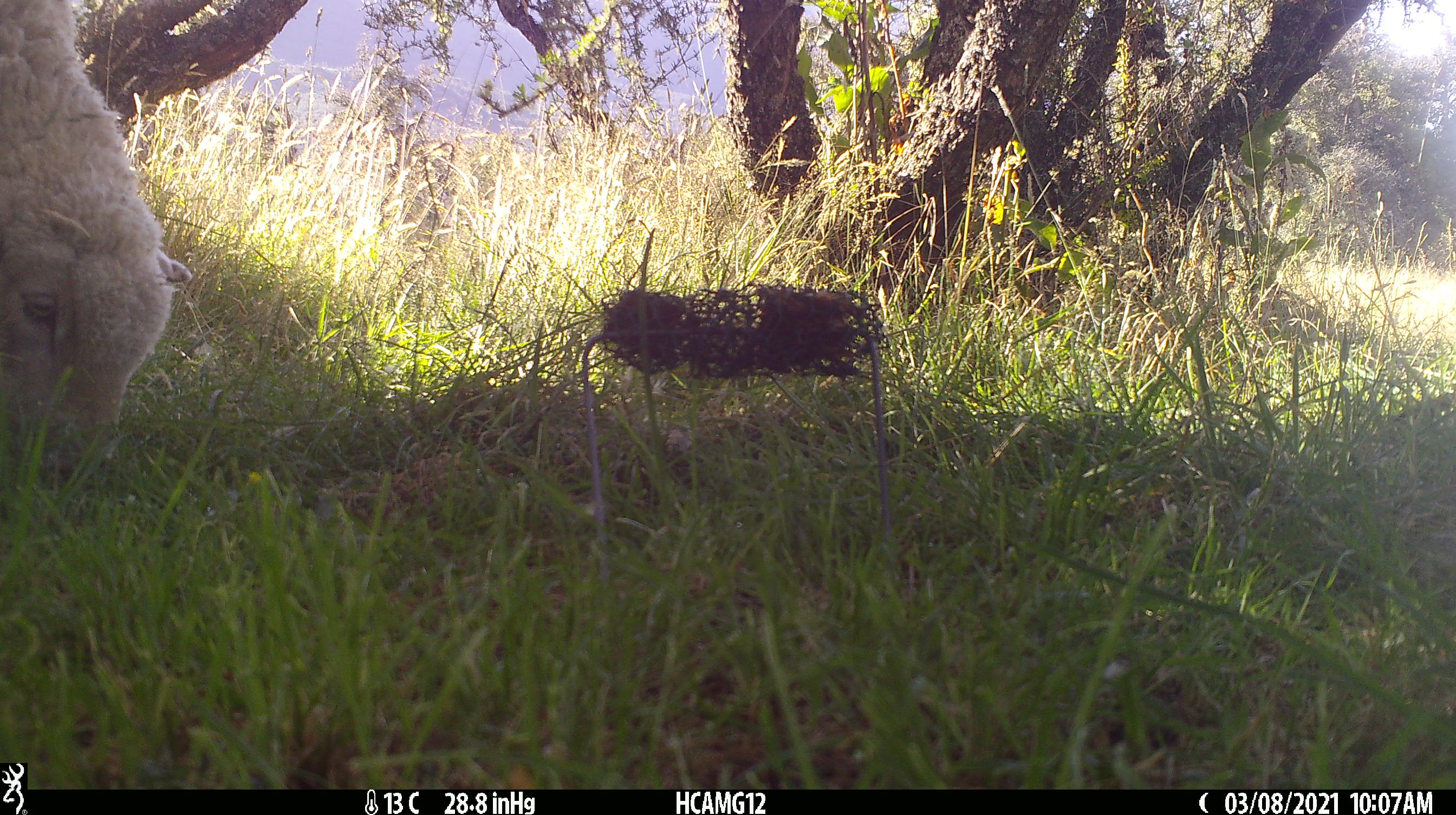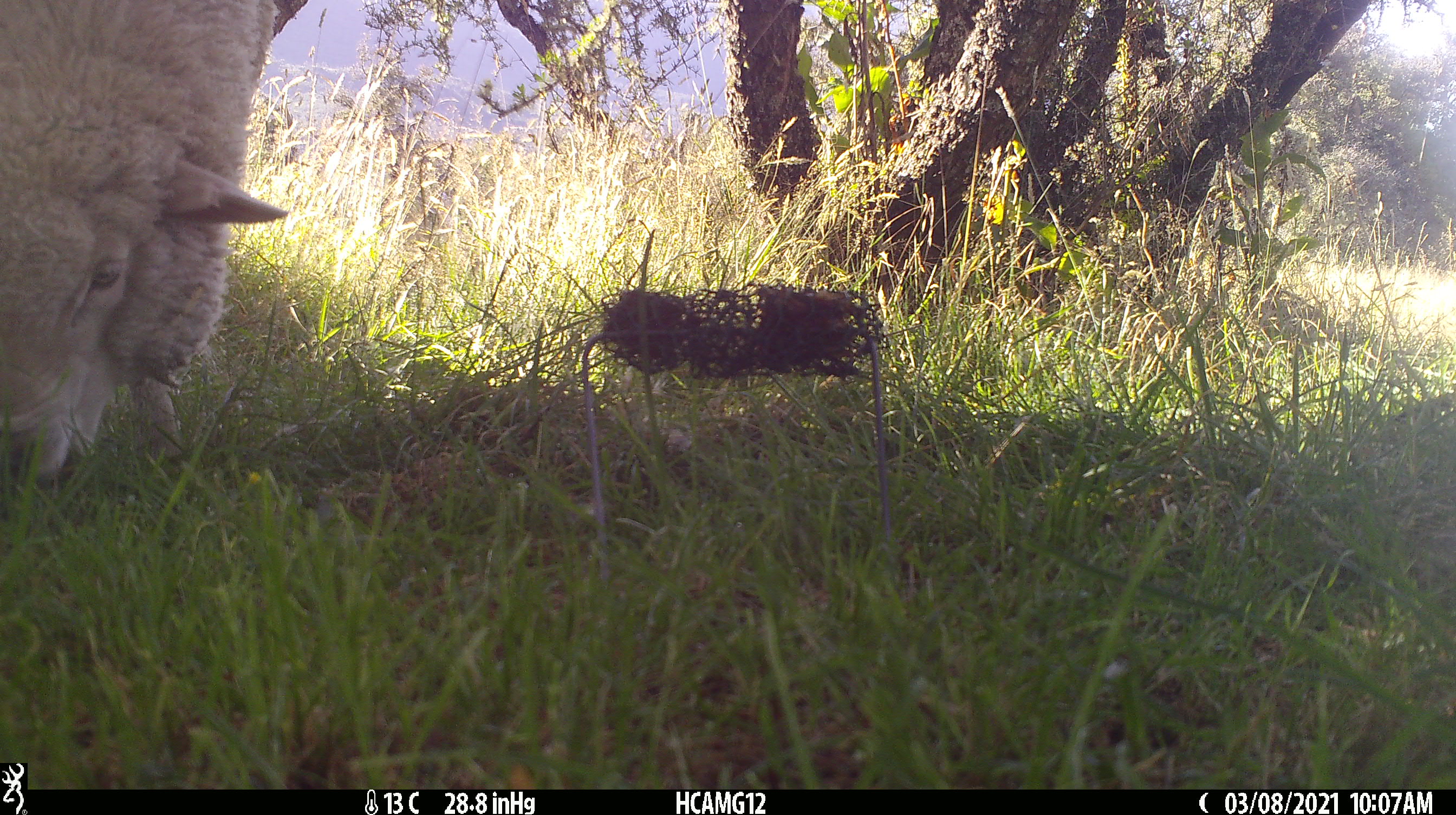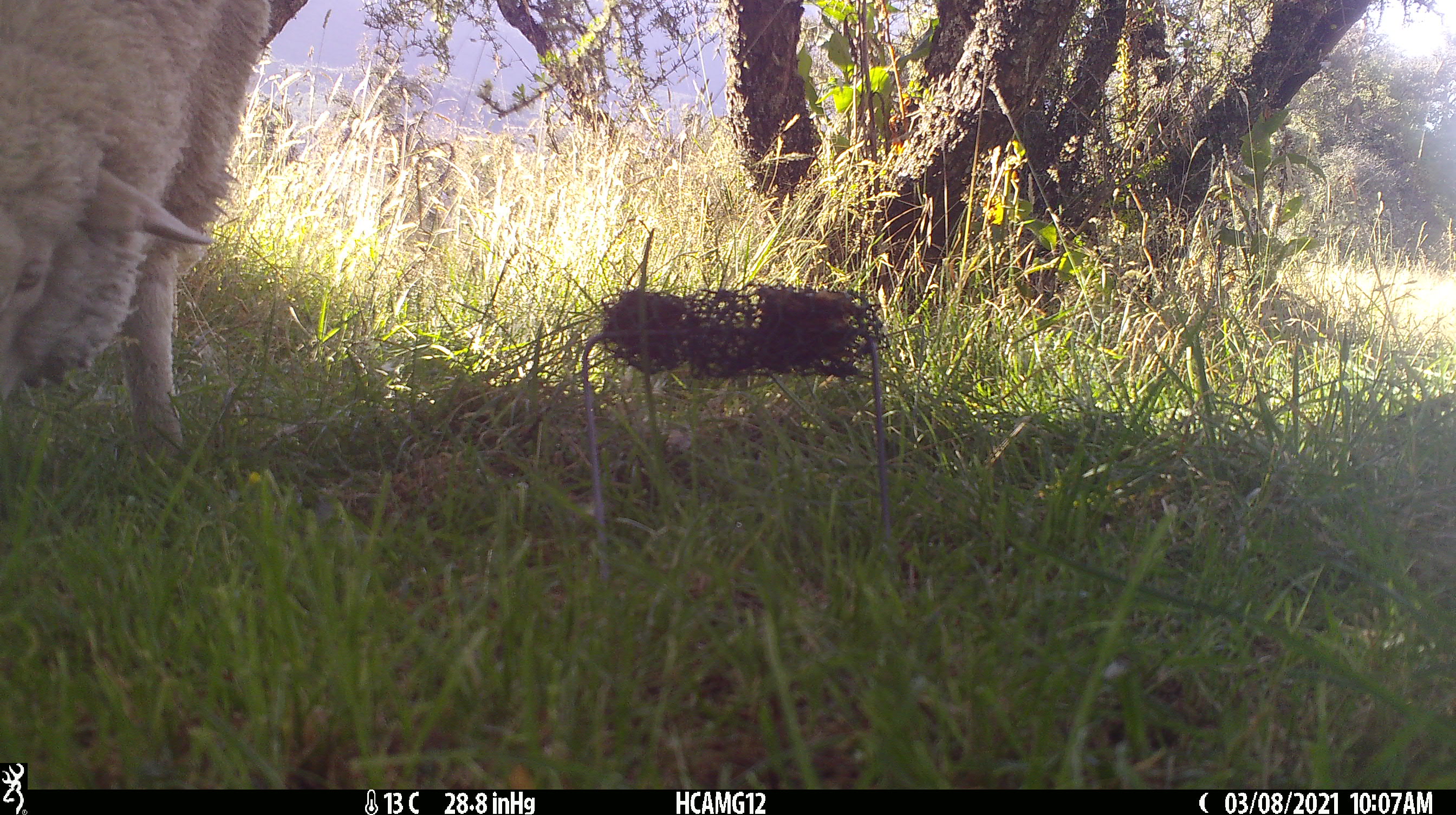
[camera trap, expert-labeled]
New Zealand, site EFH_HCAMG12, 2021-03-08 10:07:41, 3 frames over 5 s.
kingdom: Animalia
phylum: Chordata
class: Mammalia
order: Artiodactyla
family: Bovidae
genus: Ovis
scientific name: Ovis aries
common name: domestic sheep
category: sheep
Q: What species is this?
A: Sheep (domestic sheep) (Ovis aries).